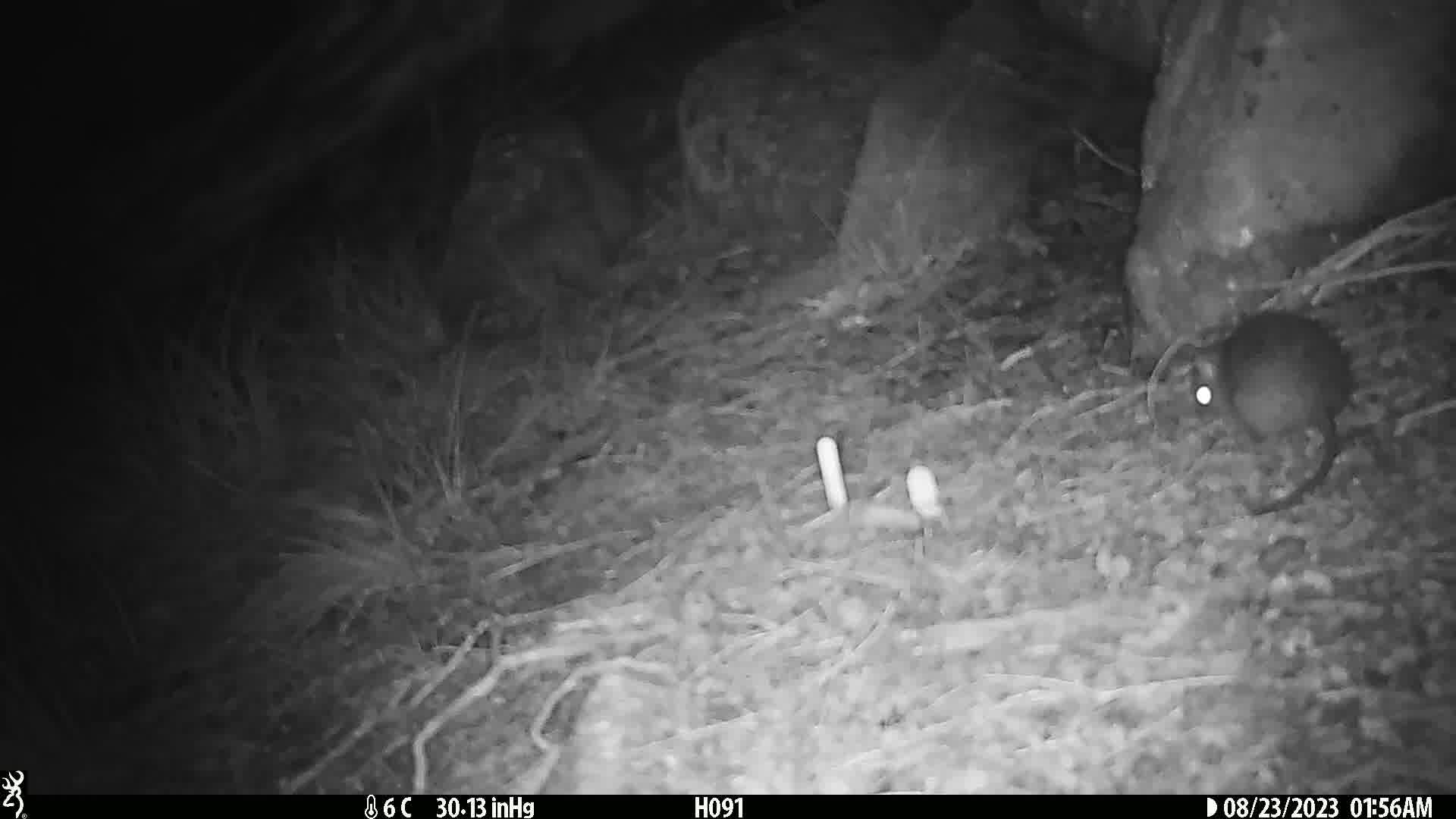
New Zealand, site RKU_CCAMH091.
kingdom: Animalia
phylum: Chordata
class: Mammalia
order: Rodentia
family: Muridae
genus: Rattus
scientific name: Rattus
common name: rat